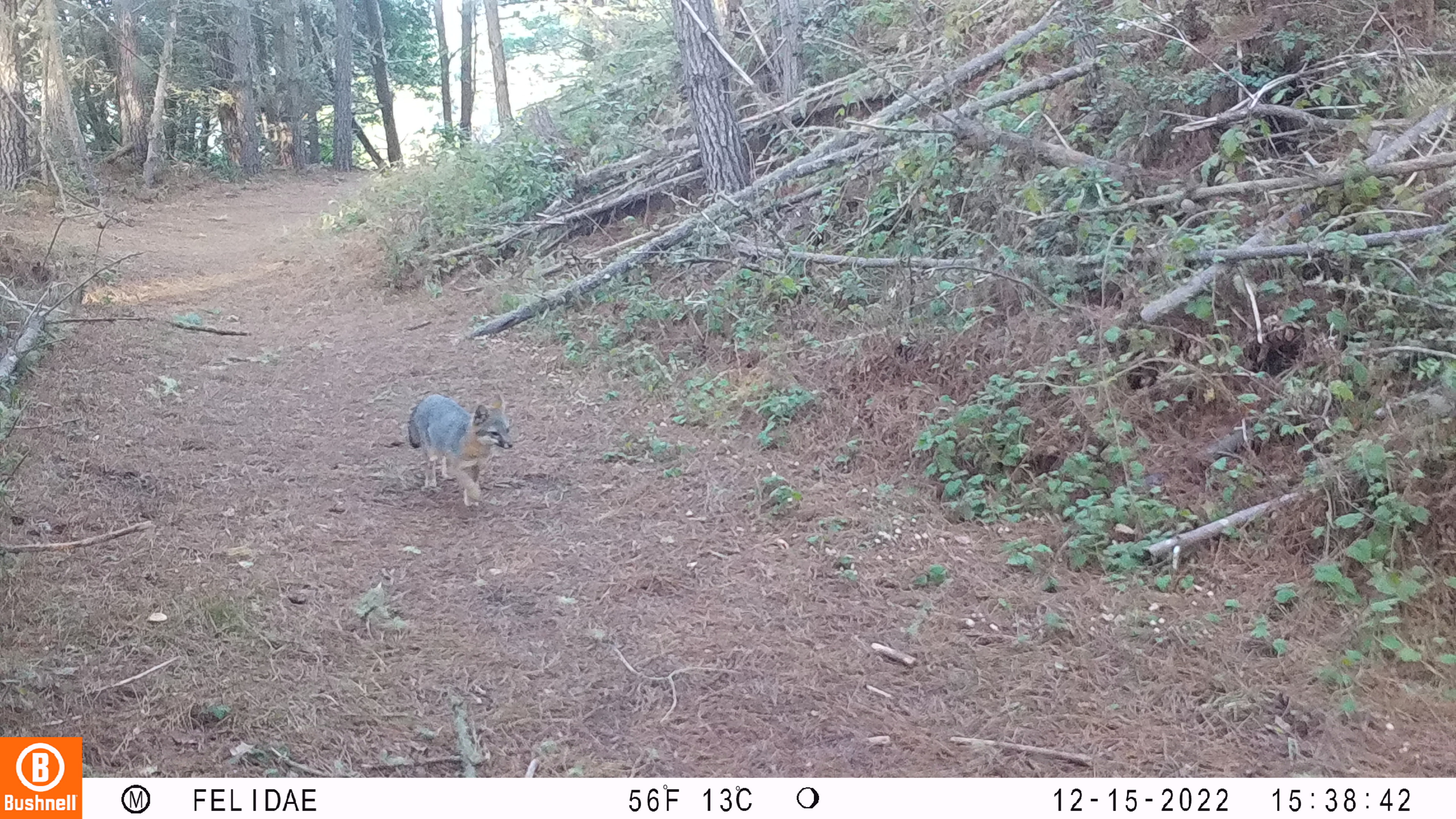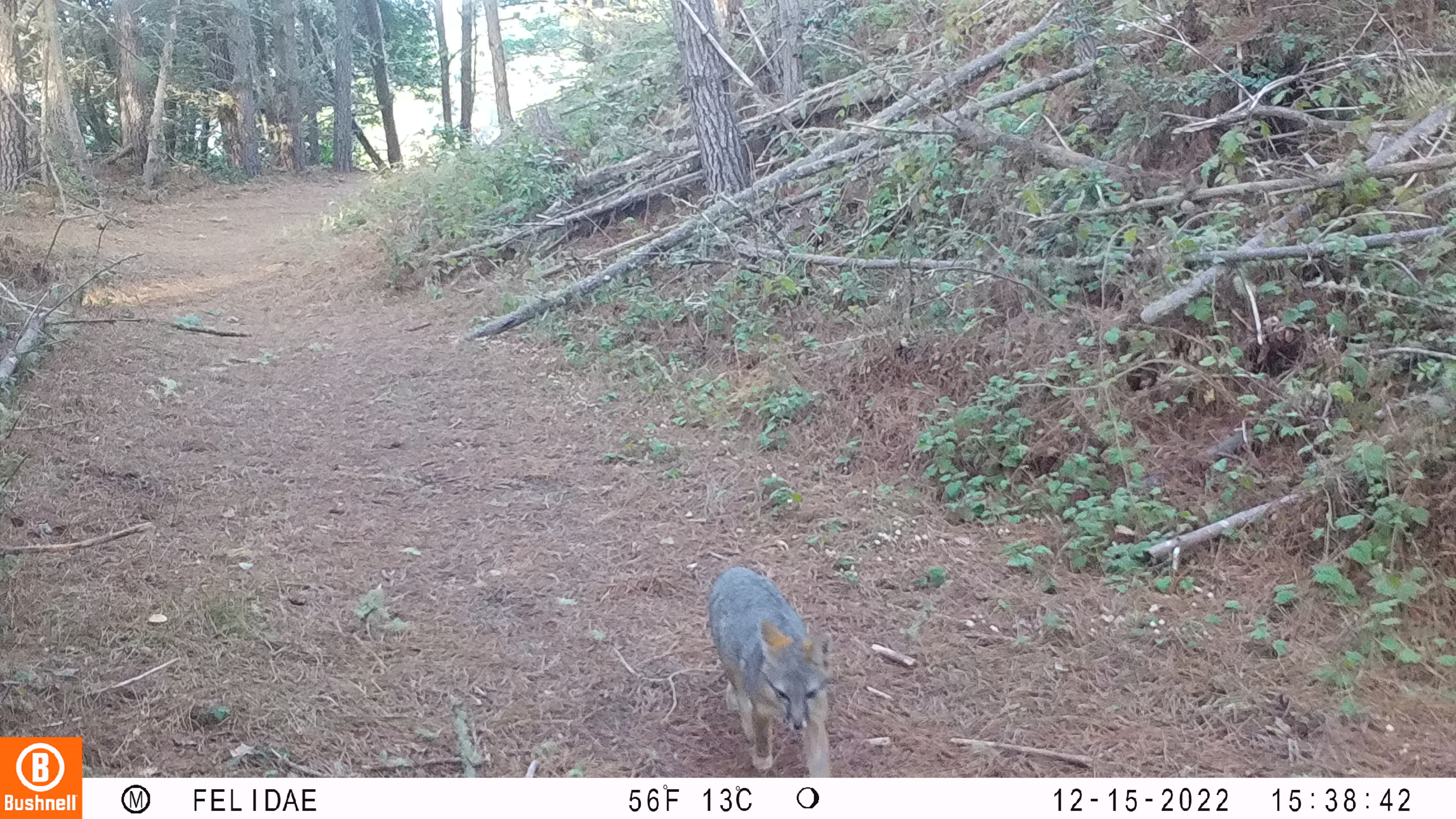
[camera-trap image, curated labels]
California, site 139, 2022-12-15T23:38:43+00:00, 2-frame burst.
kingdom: Animalia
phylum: Chordata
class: Mammalia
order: Carnivora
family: Canidae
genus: Urocyon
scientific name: Urocyon cinereoargenteus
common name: gray fox